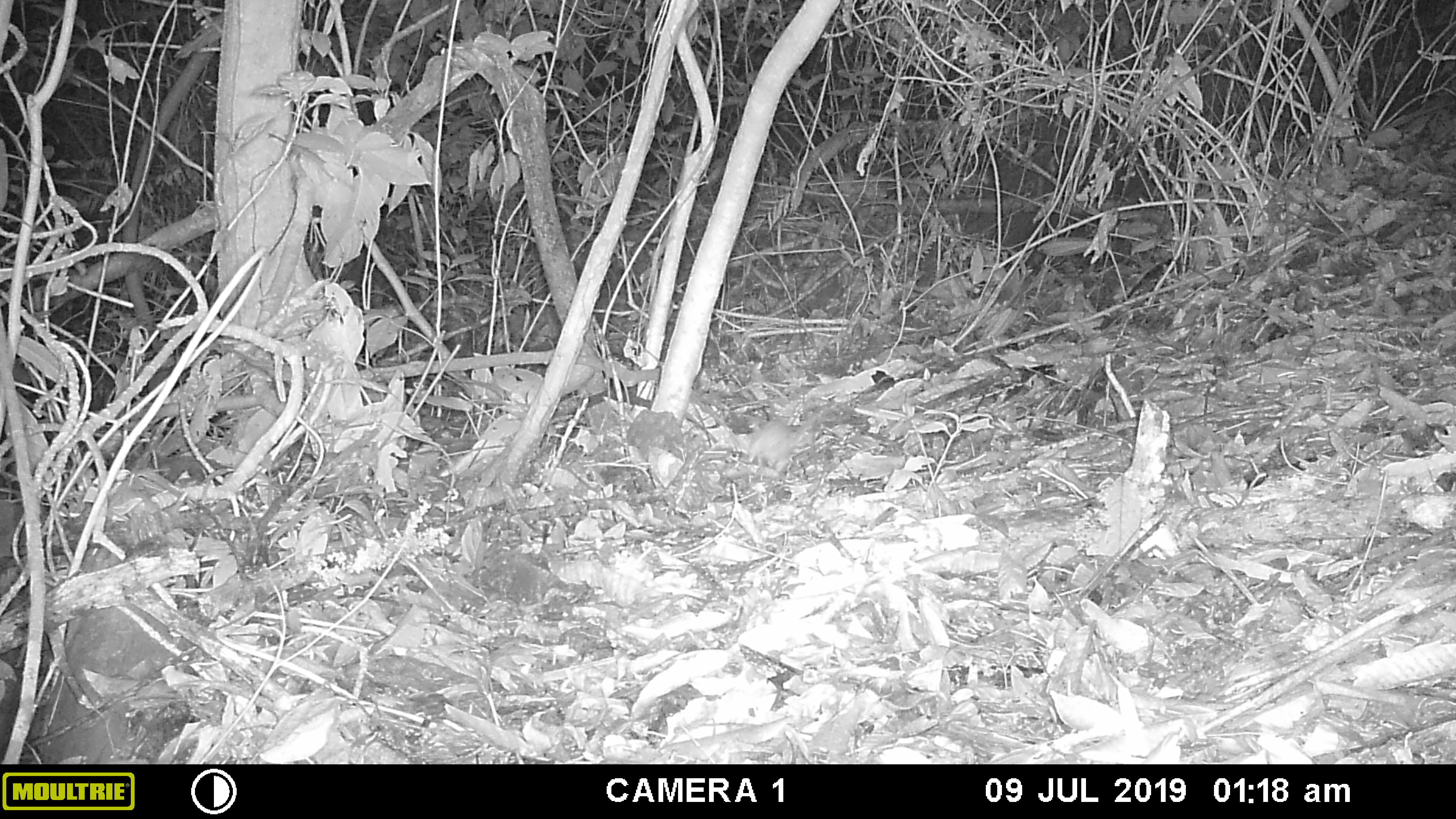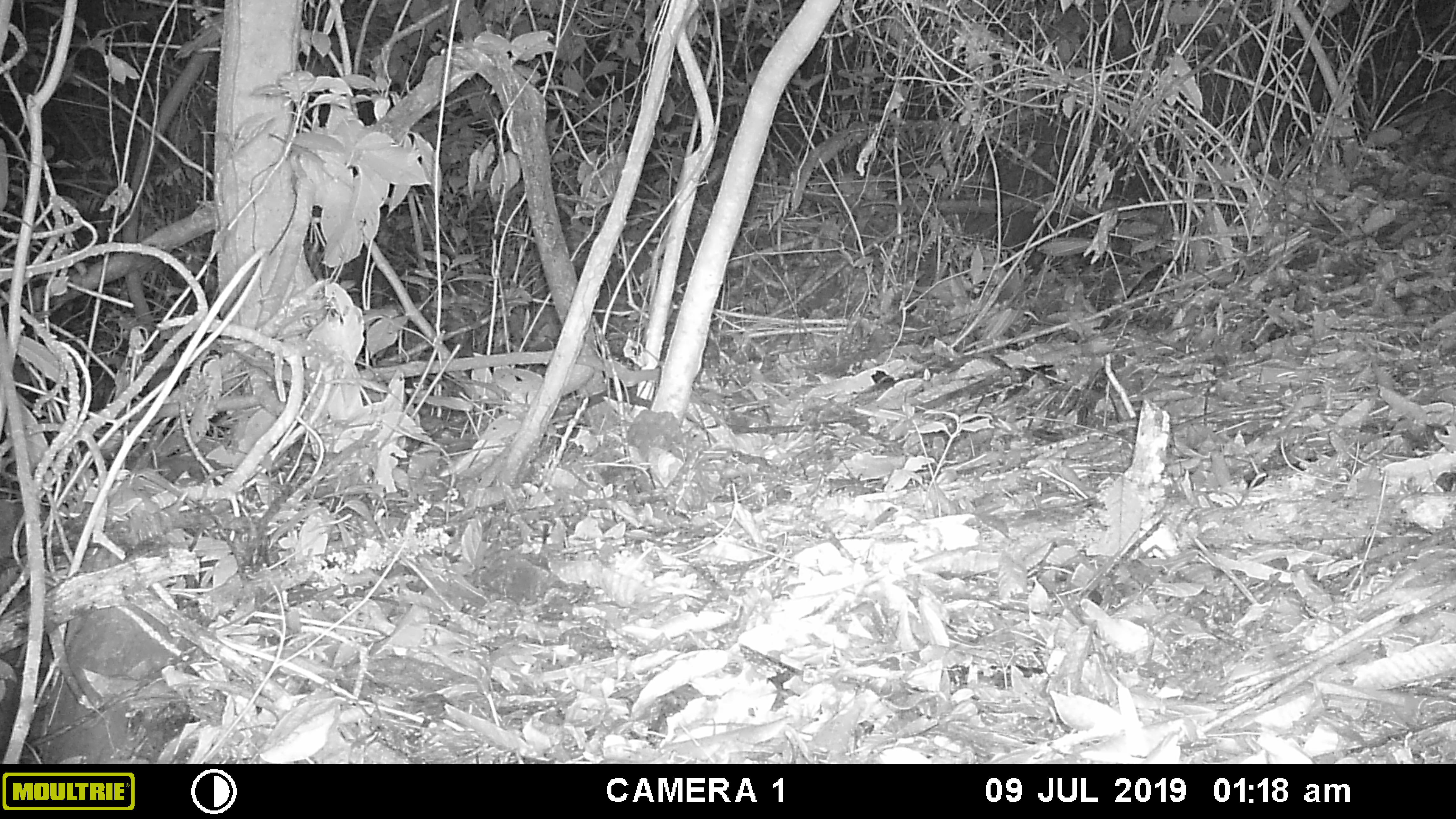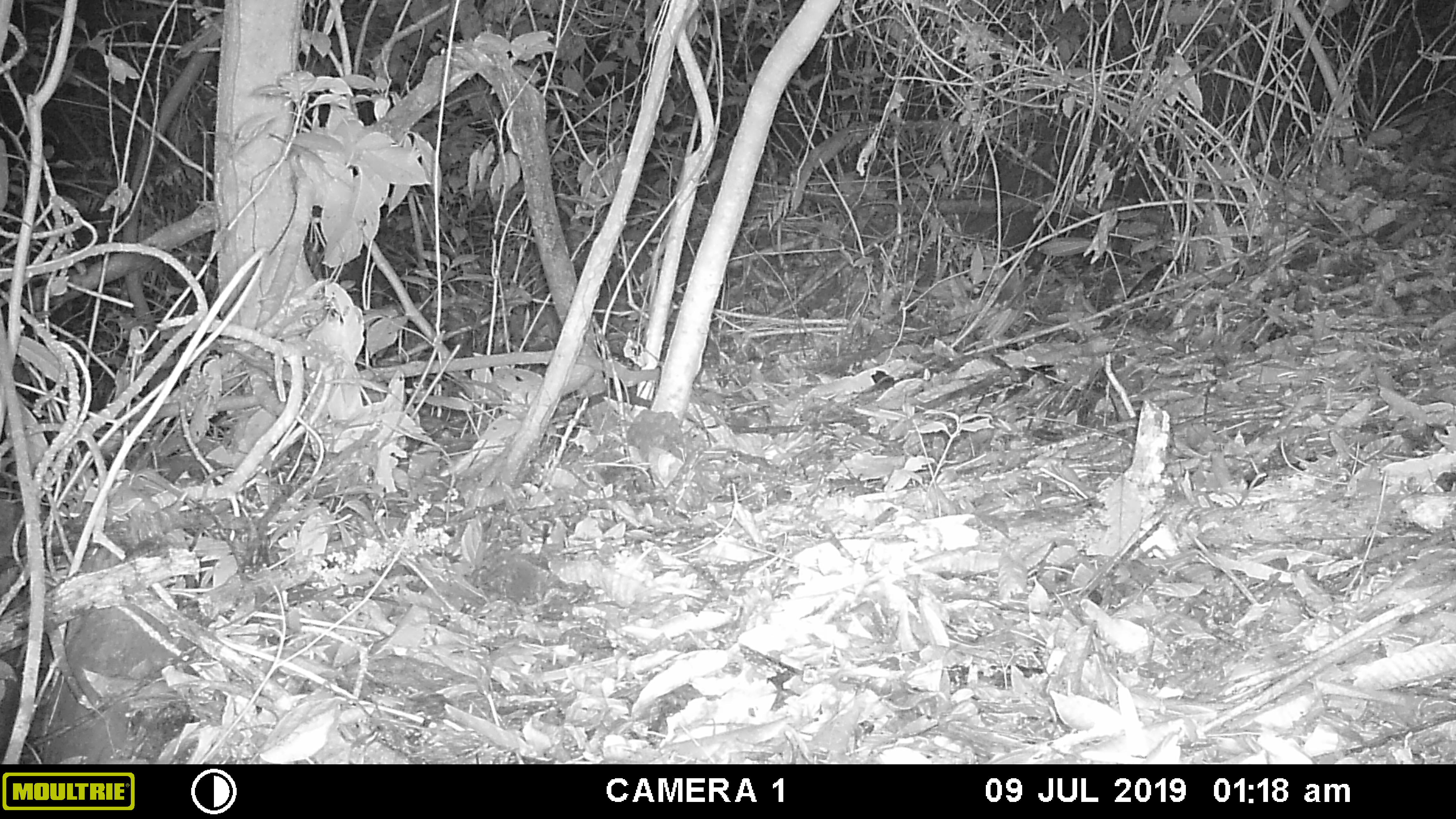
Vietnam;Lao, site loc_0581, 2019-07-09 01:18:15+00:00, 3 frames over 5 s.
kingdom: Animalia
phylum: Chordata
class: Mammalia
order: Rodentia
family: Muridae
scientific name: Muridae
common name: old-world mice and rats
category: unidentified murid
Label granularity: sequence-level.